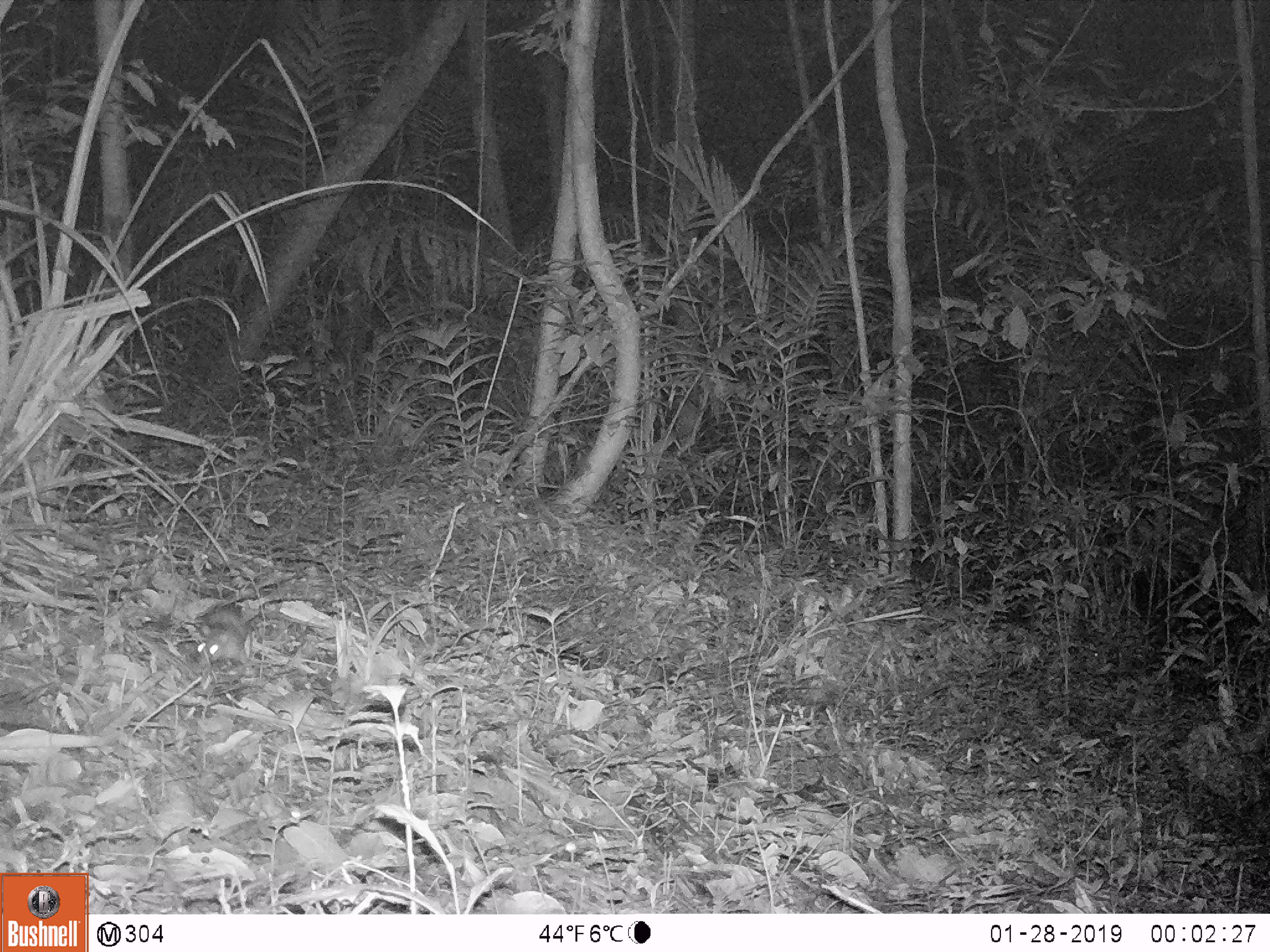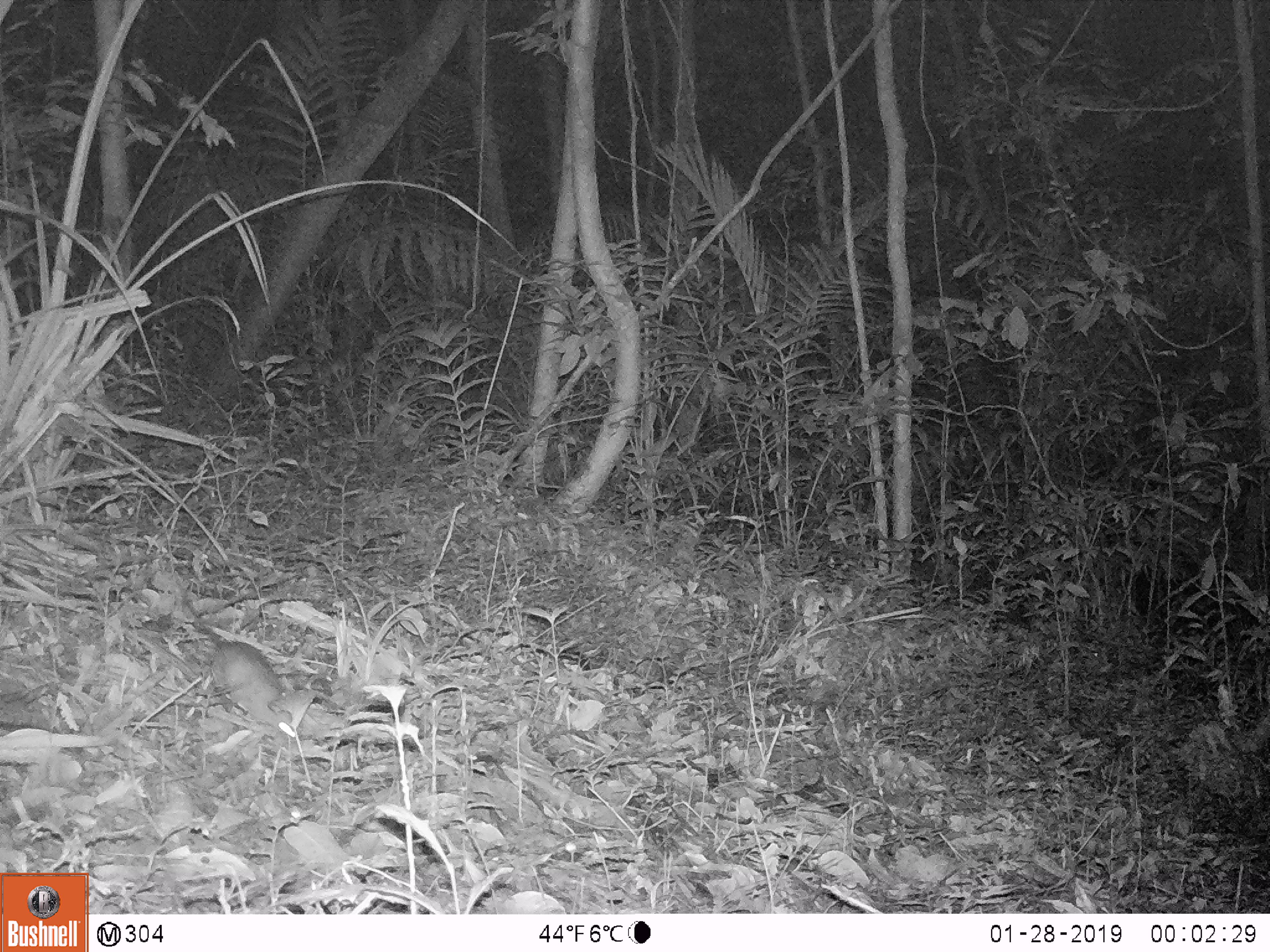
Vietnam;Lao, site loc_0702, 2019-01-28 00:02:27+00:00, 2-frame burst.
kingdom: Animalia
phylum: Chordata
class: Mammalia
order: Rodentia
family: Muridae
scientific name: Muridae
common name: old-world mice and rats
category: unidentified murid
Unidentified murid (old-world mice and rats) (Muridae). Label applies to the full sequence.